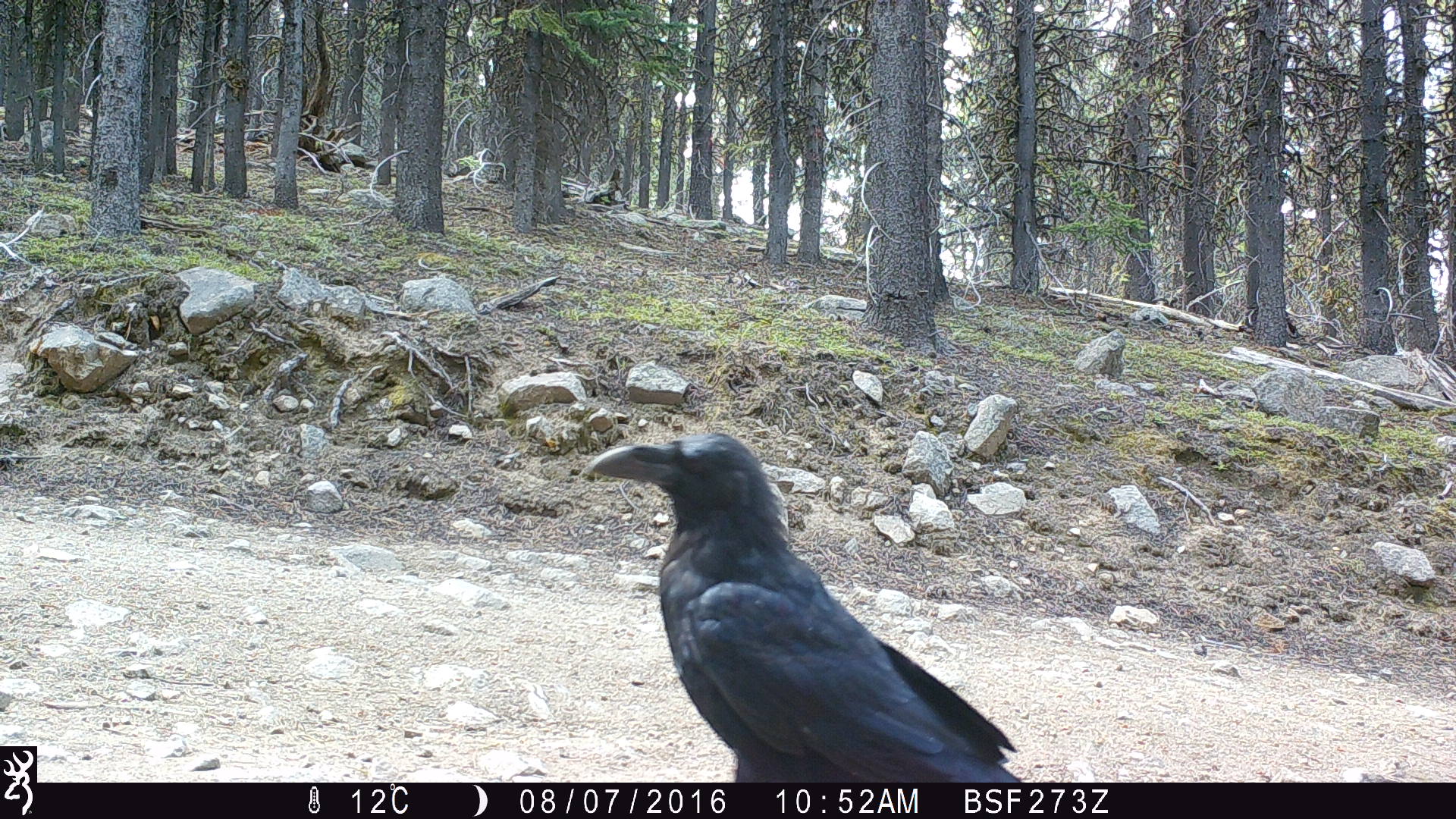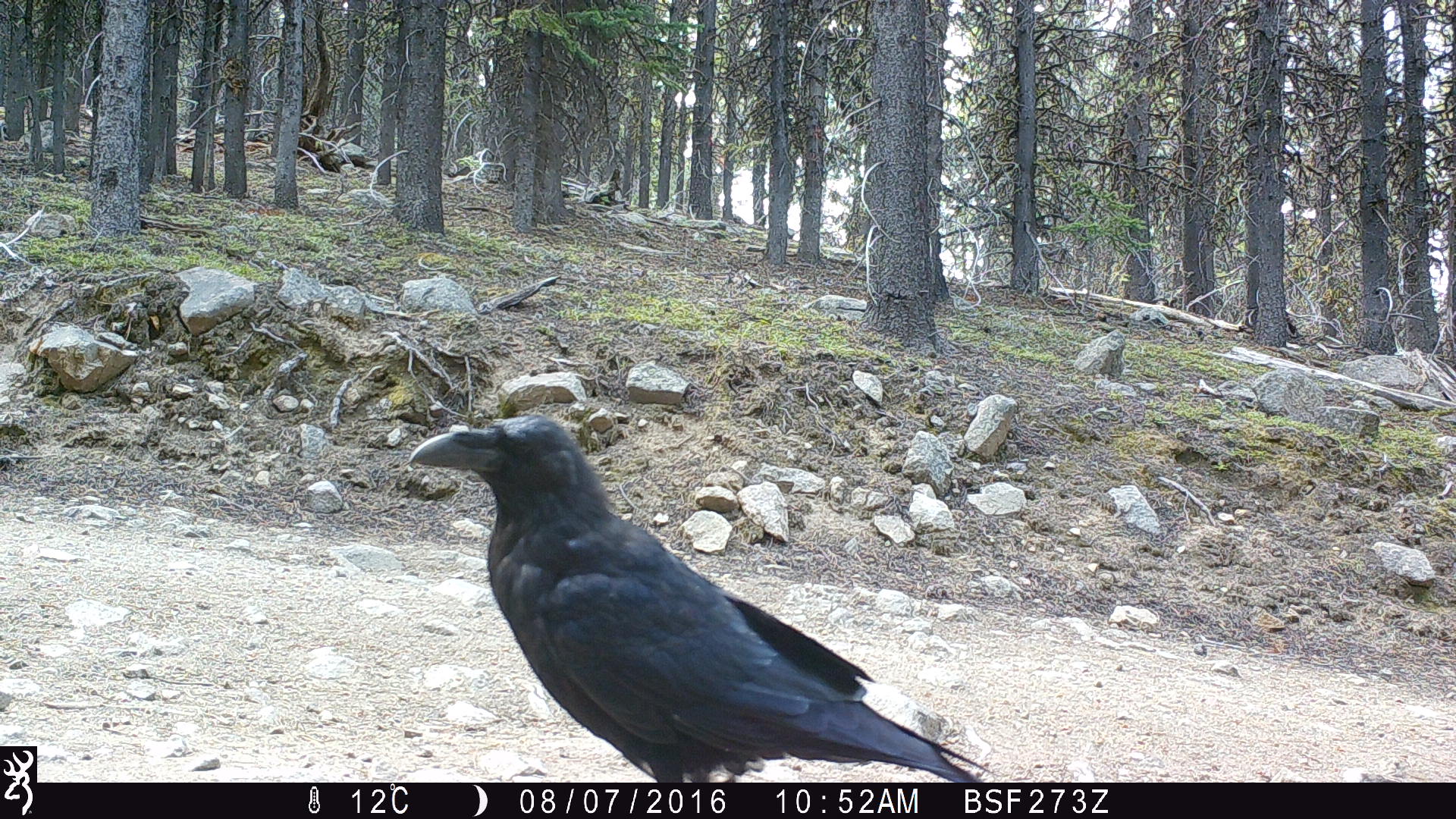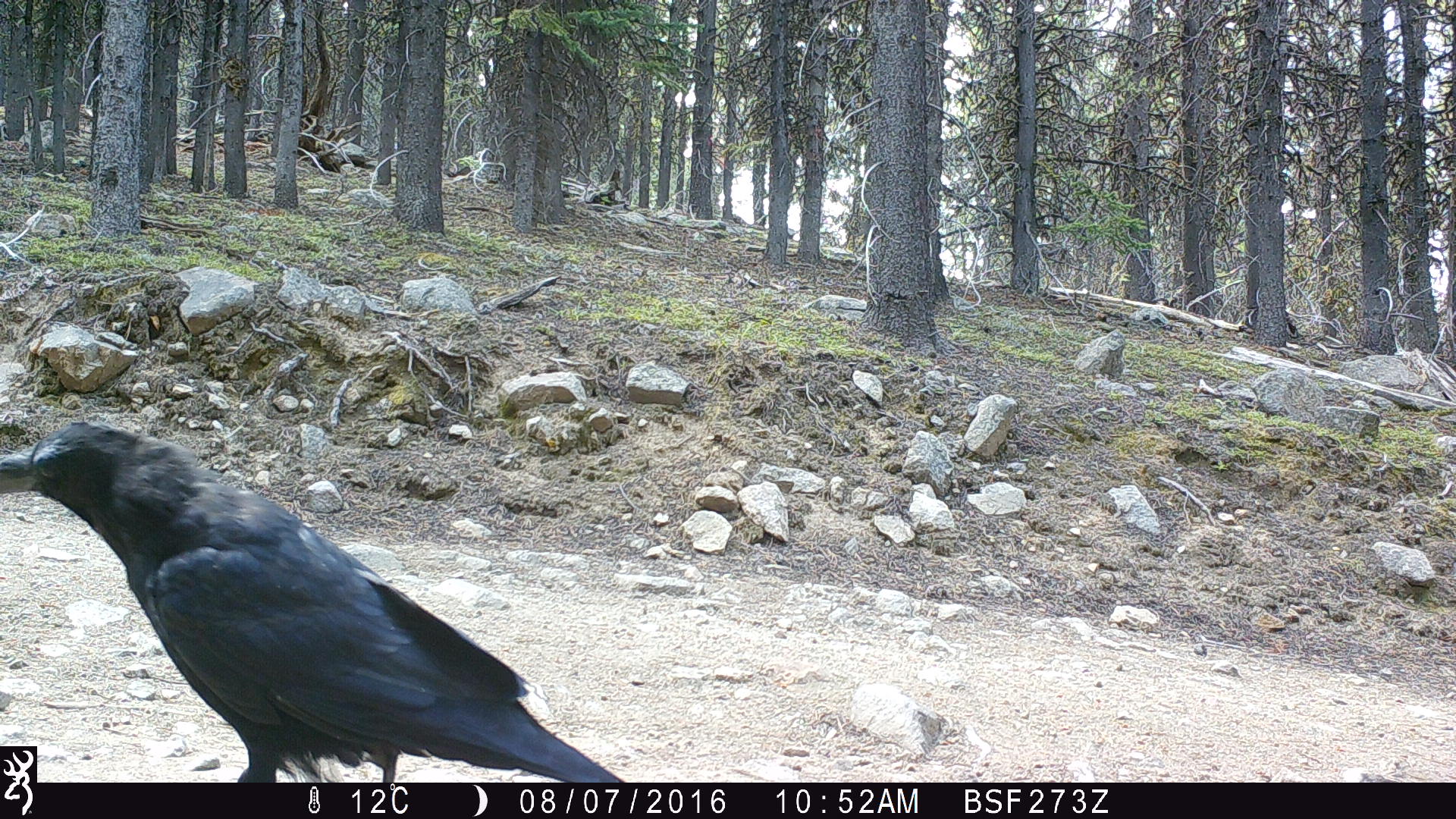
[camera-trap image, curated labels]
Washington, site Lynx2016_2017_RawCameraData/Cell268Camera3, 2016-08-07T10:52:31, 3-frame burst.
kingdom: Animalia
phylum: Chordata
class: Aves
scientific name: Aves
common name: birds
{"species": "Aves (birds)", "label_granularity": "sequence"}